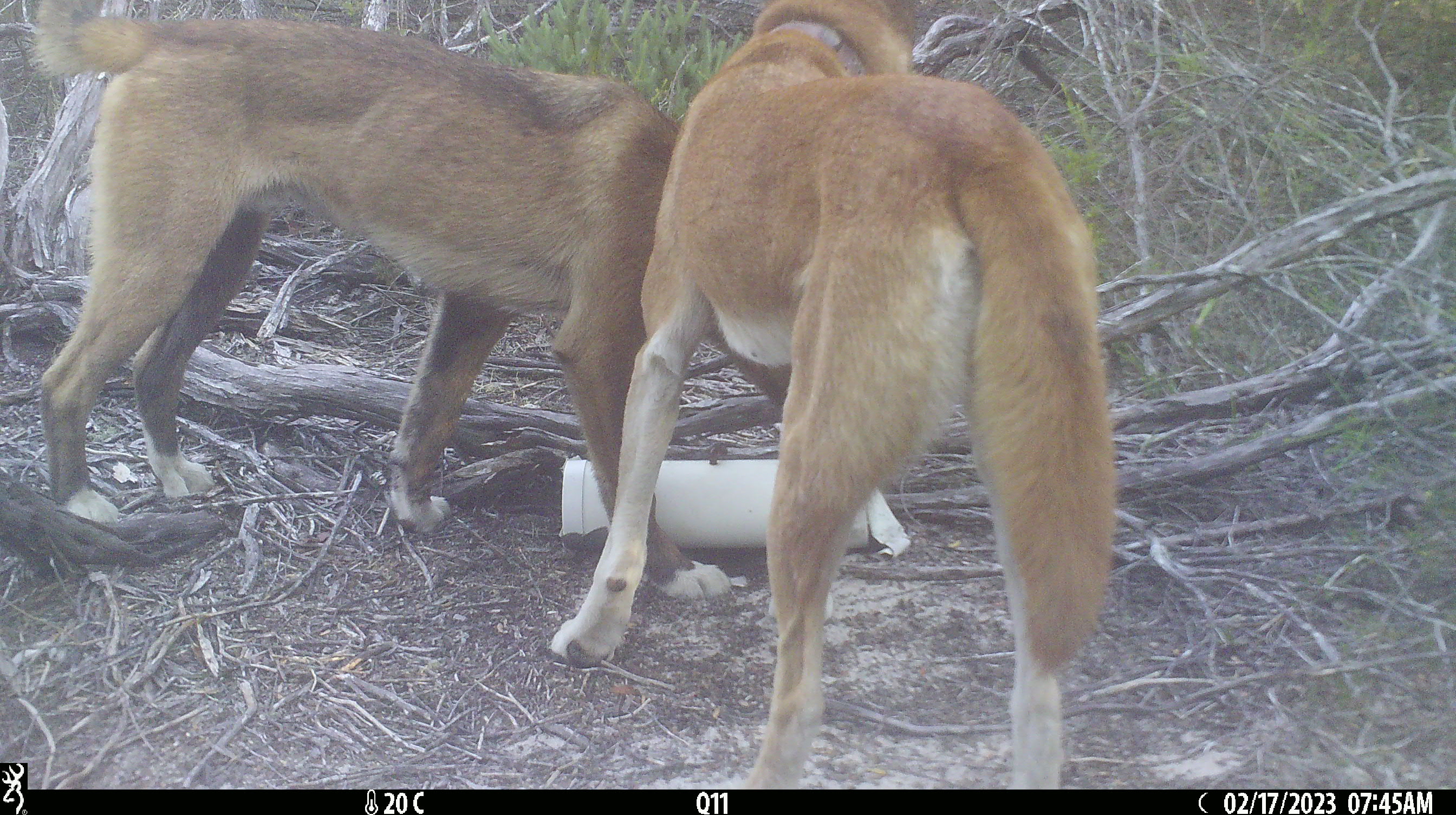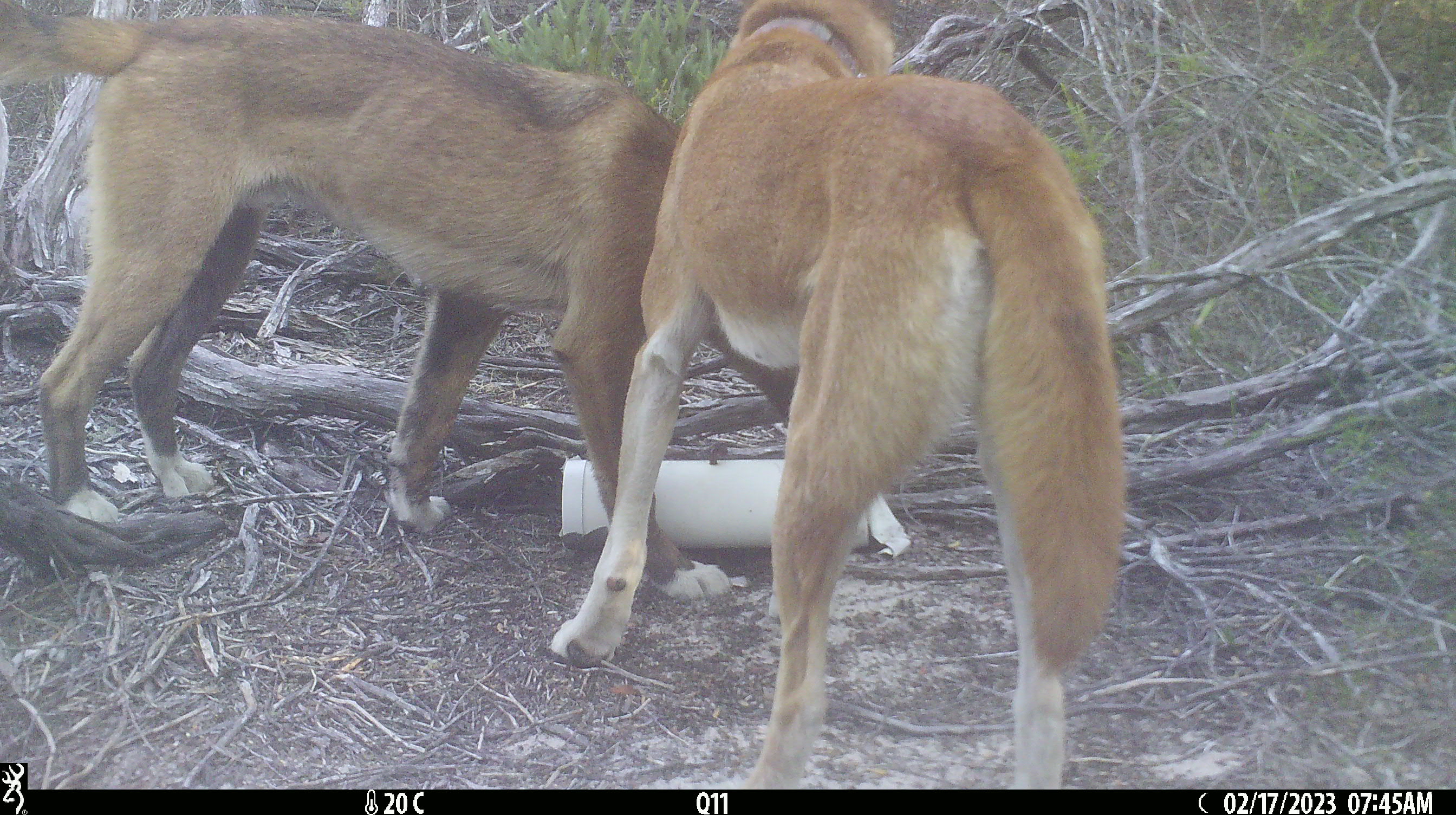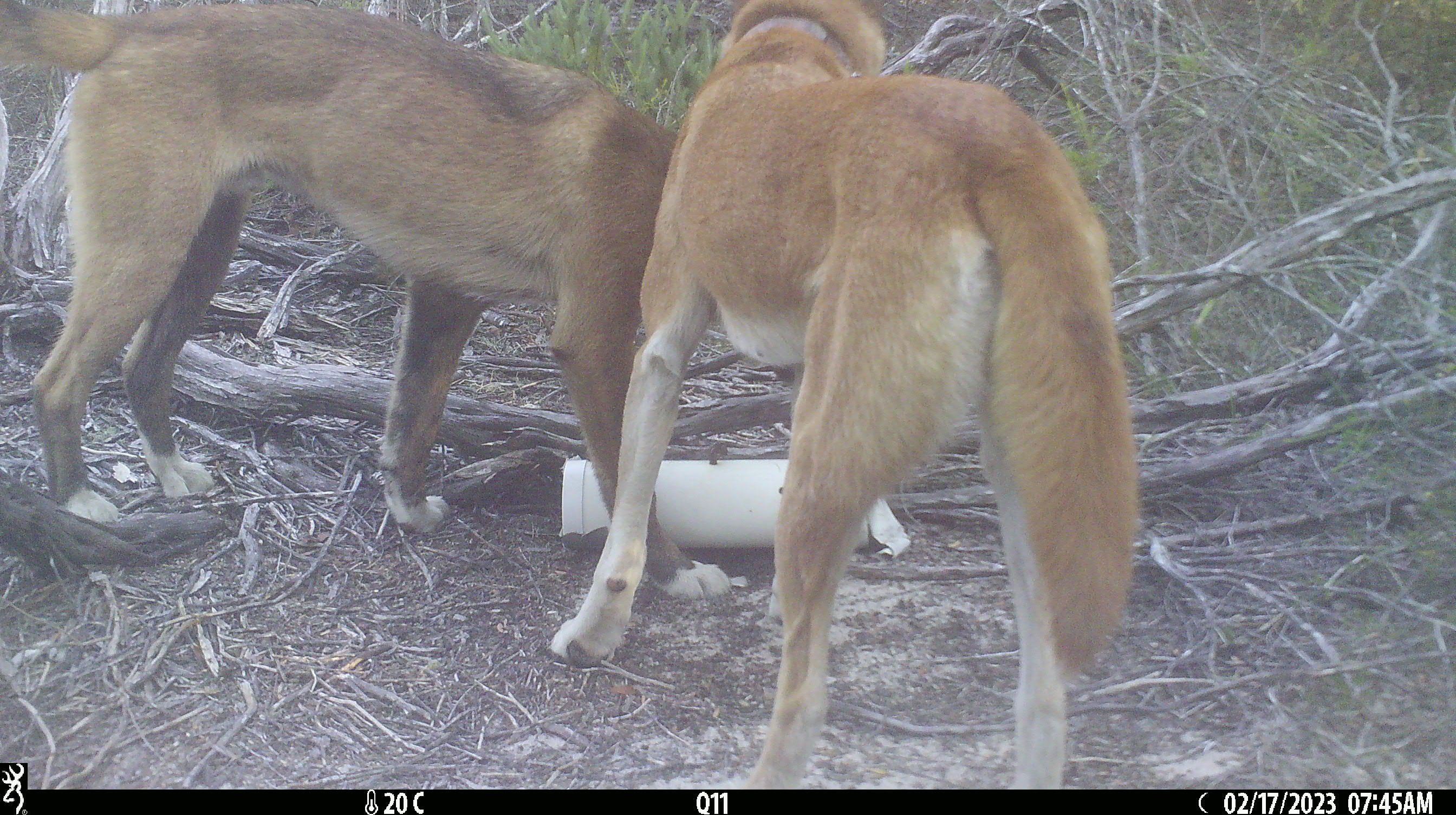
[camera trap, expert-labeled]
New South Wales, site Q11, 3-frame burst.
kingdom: Animalia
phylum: Chordata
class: Mammalia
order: Carnivora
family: Canidae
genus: Canis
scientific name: Canis familiaris dingo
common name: dingo